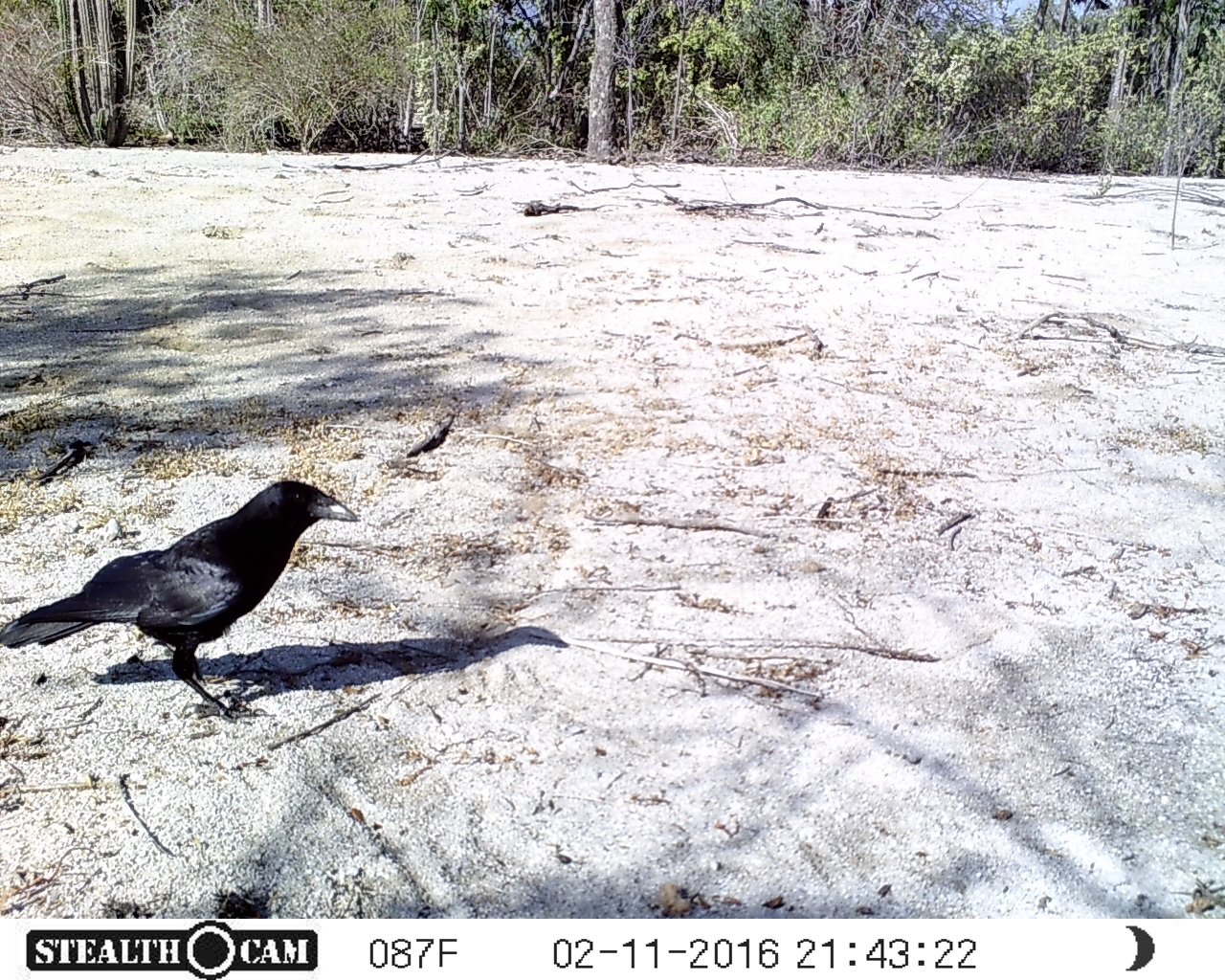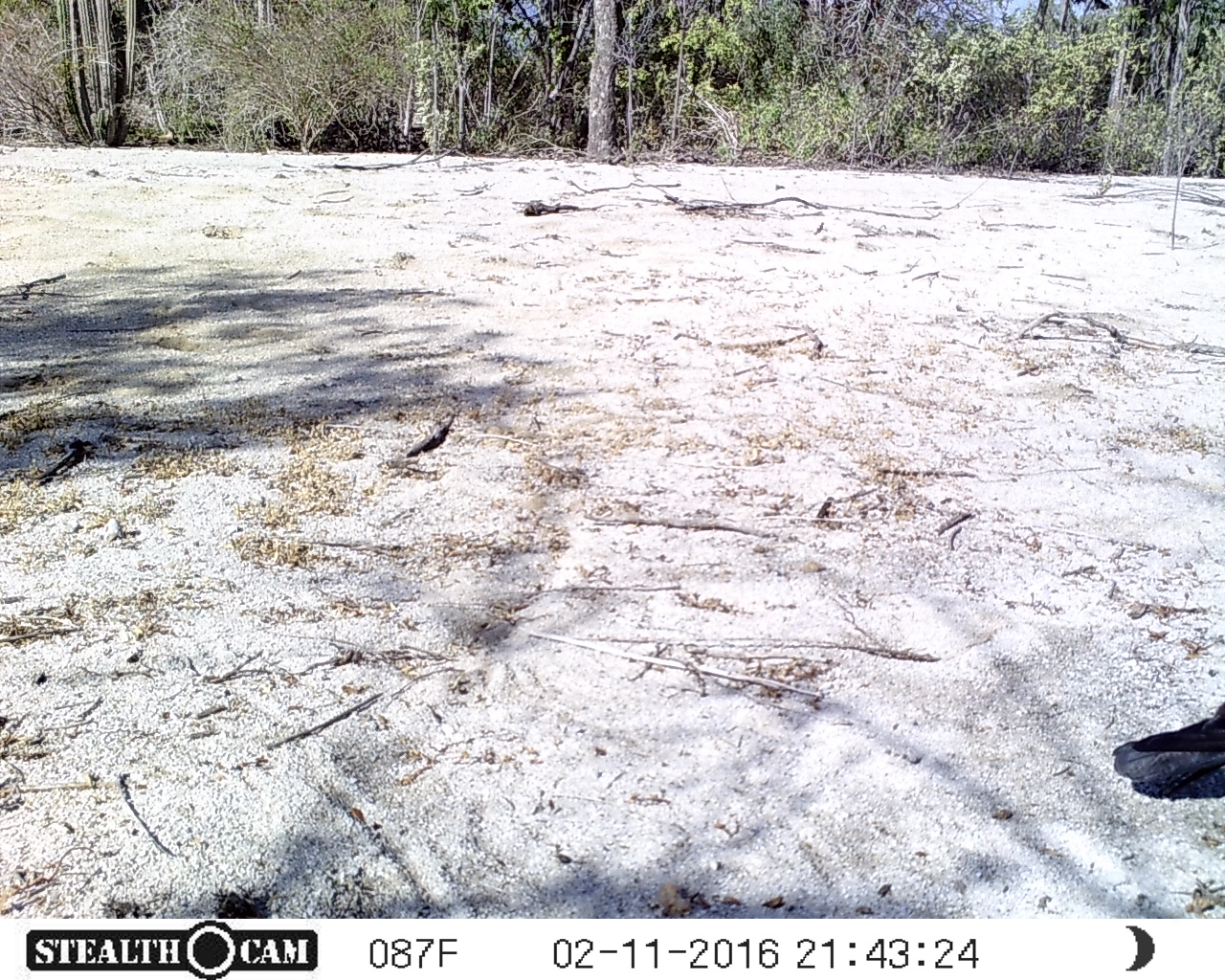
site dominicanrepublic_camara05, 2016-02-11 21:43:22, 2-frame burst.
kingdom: Animalia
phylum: Chordata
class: Aves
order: Passeriformes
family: Corvidae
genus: Corvus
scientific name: Corvus corax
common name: raven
Raven (Corvus corax).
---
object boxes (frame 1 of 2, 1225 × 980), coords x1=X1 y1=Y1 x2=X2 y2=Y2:
raven: x1=4 y1=474 x2=357 y2=725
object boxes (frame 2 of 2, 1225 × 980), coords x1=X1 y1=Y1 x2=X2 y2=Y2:
raven: x1=1108 y1=675 x2=1225 y2=803